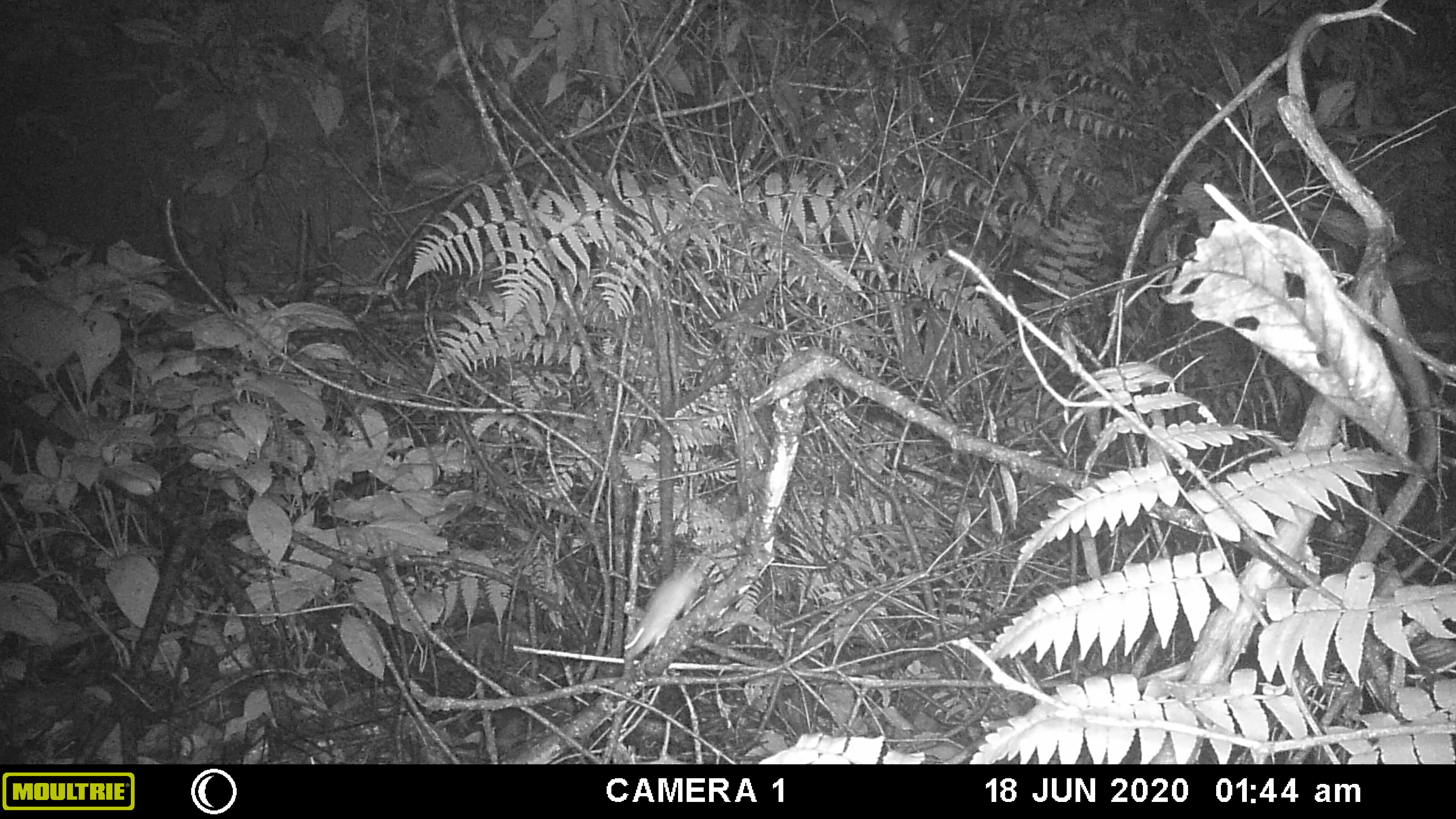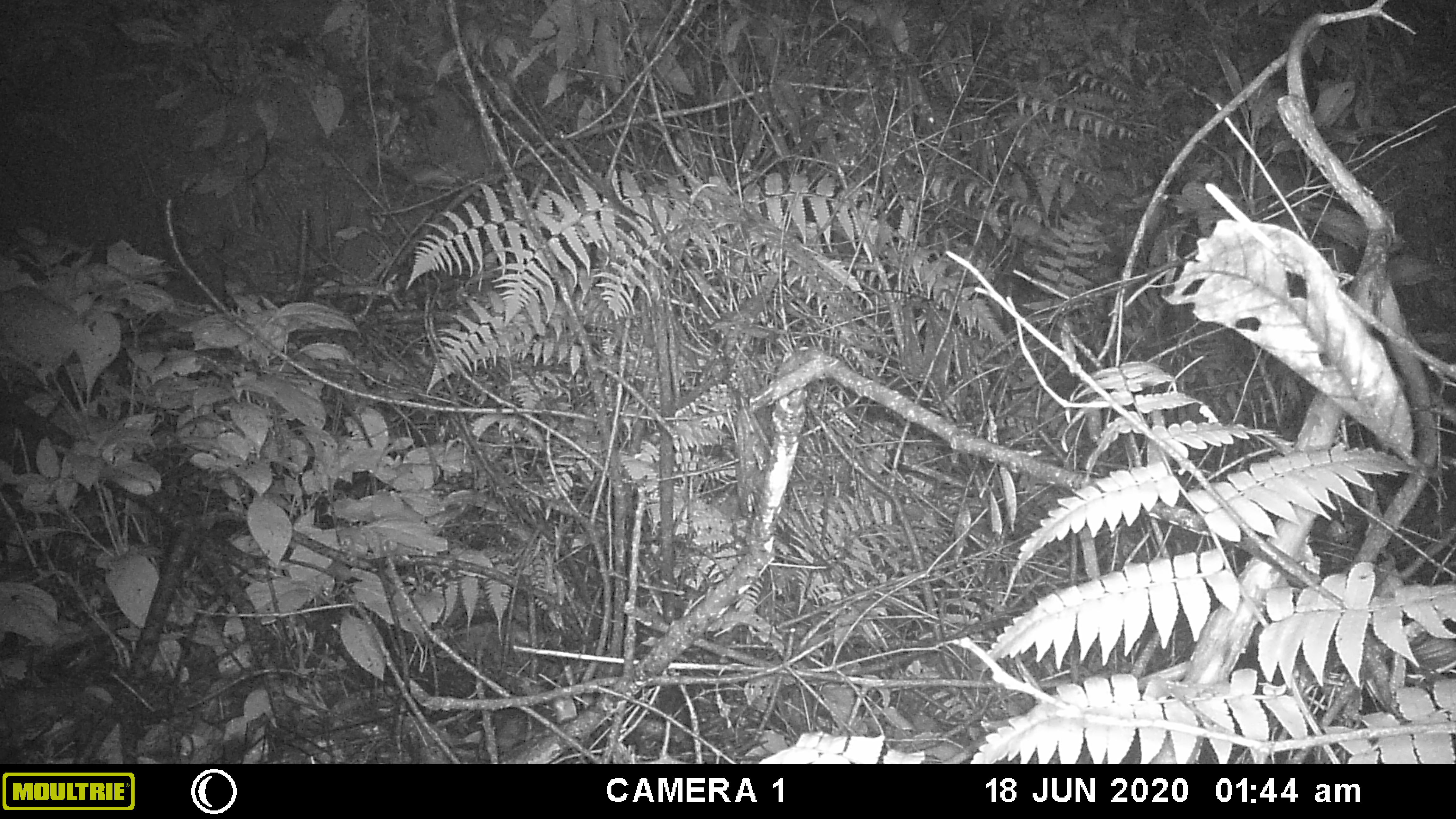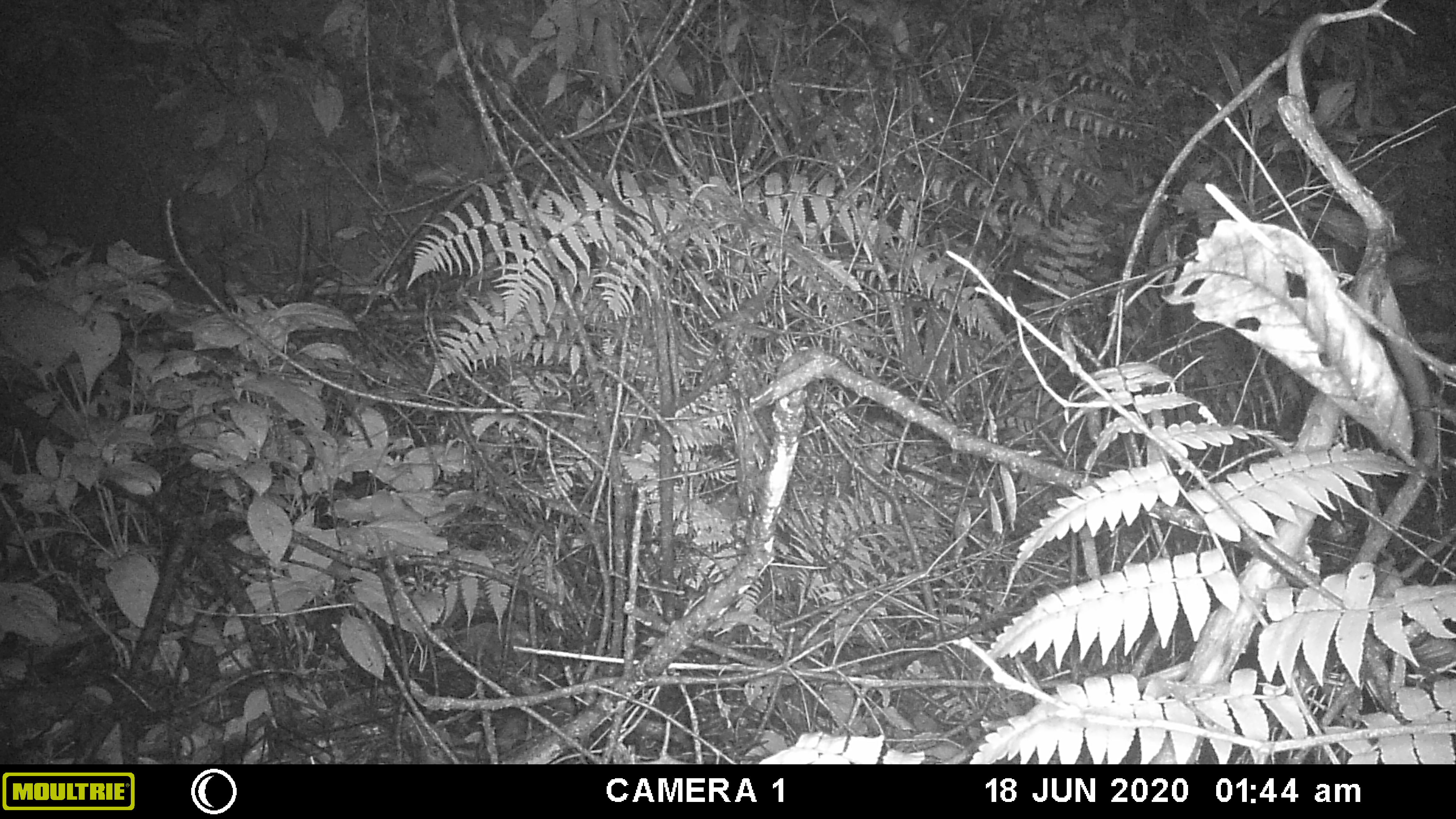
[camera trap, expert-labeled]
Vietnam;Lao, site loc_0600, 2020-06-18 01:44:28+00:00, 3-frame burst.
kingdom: Animalia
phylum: Chordata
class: Mammalia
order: Rodentia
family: Muridae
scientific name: Muridae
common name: old-world mice and rats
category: unidentified murid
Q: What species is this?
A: Unidentified murid (old-world mice and rats) (Muridae).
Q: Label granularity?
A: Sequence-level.